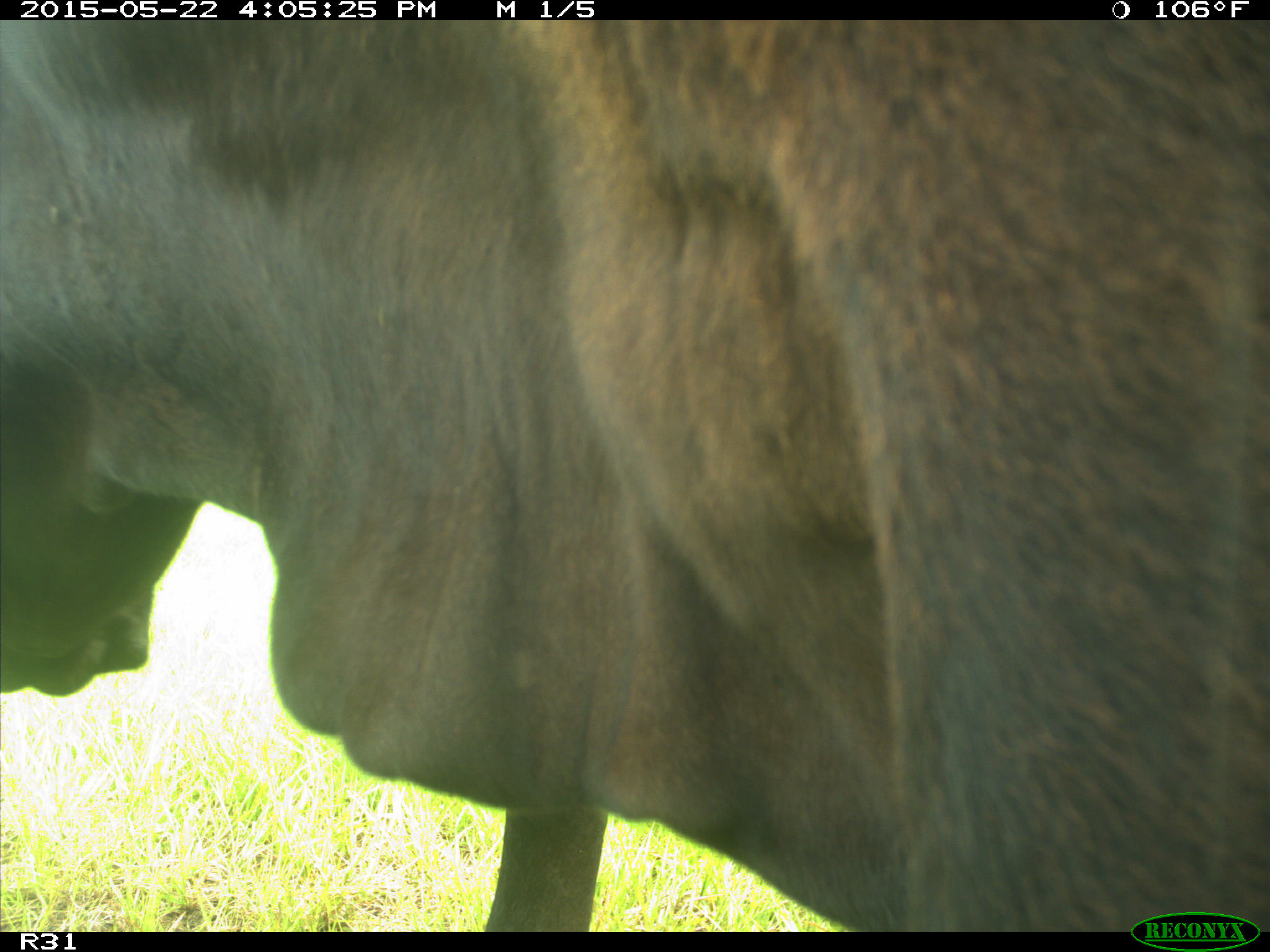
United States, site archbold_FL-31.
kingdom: Animalia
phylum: Chordata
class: Mammalia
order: Artiodactyla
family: Bovidae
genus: Bos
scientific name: Bos taurus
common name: domestic cow